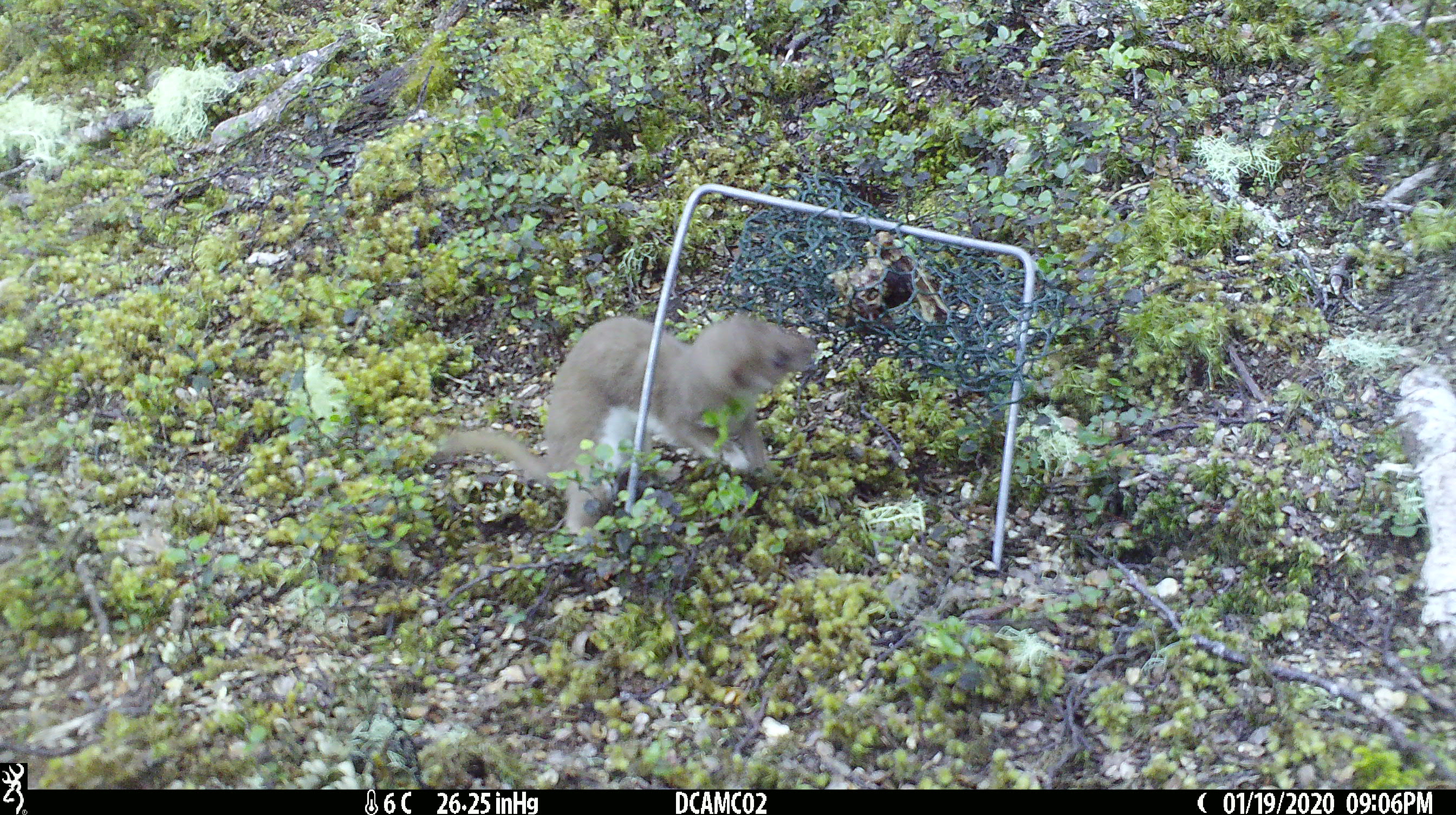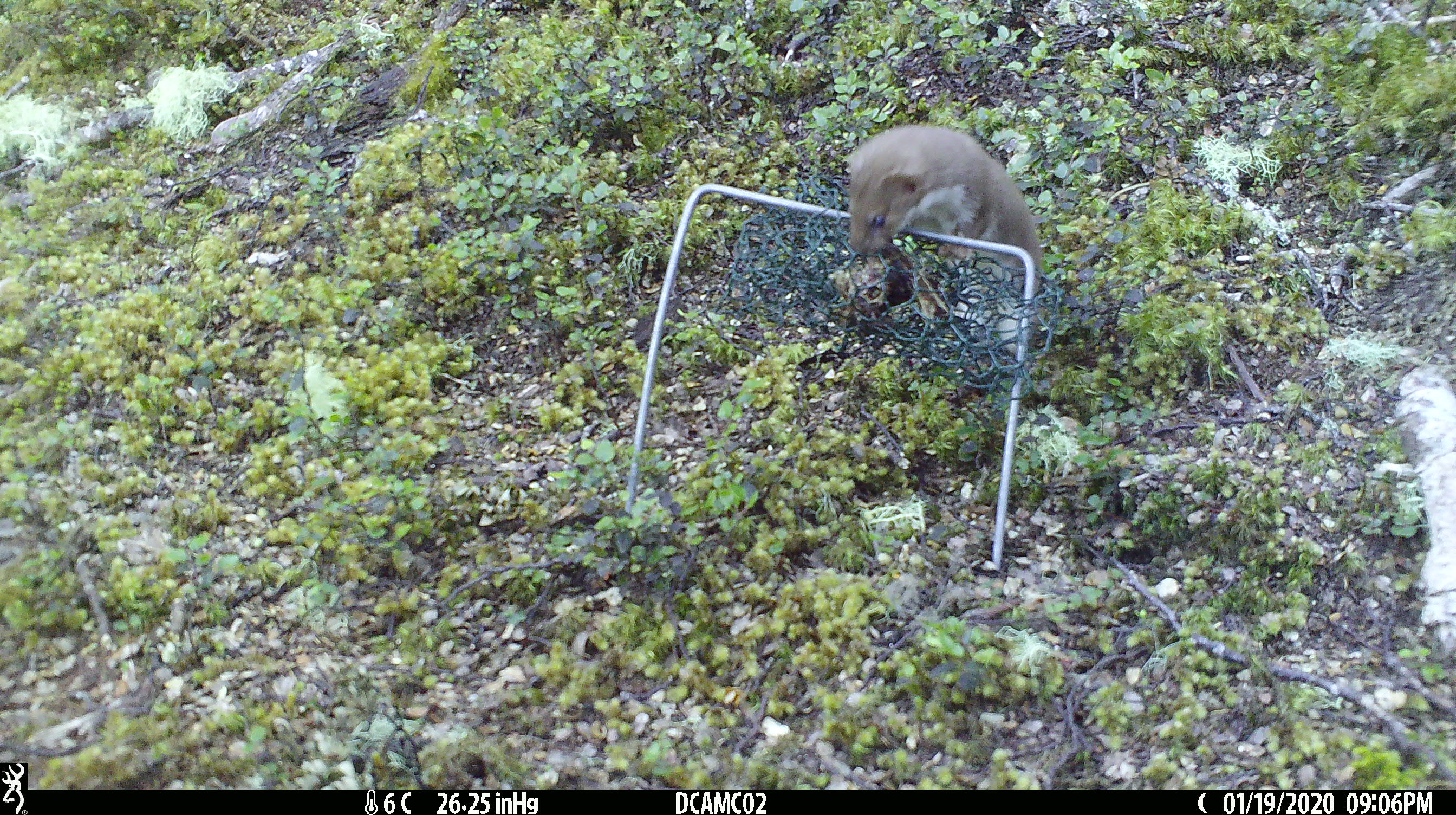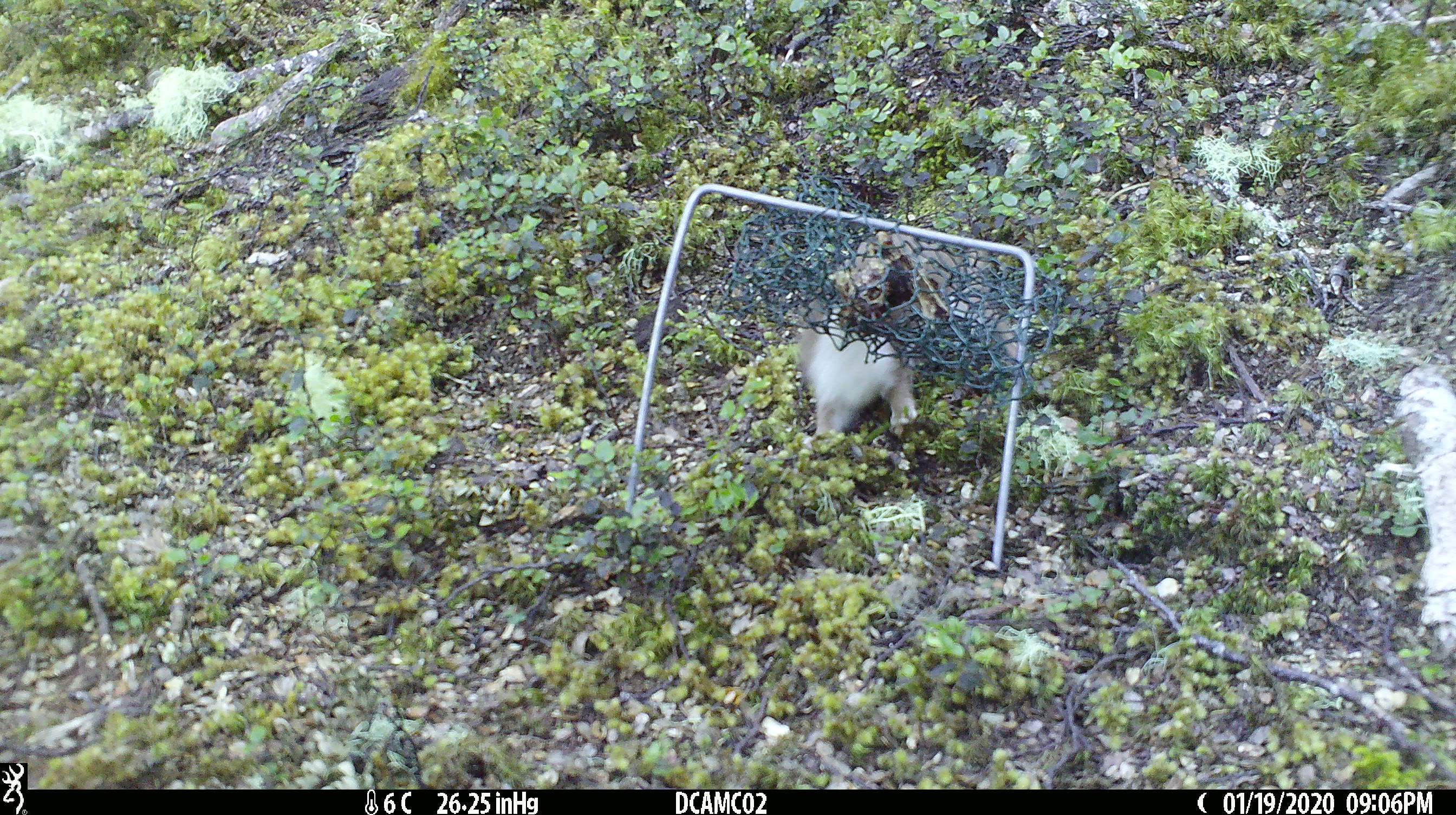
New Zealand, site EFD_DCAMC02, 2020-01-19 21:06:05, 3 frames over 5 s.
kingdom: Animalia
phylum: Chordata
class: Mammalia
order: Carnivora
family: Mustelidae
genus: Mustela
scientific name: Mustela nivalis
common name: least weasel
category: weasel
Weasel (least weasel) (Mustela nivalis).